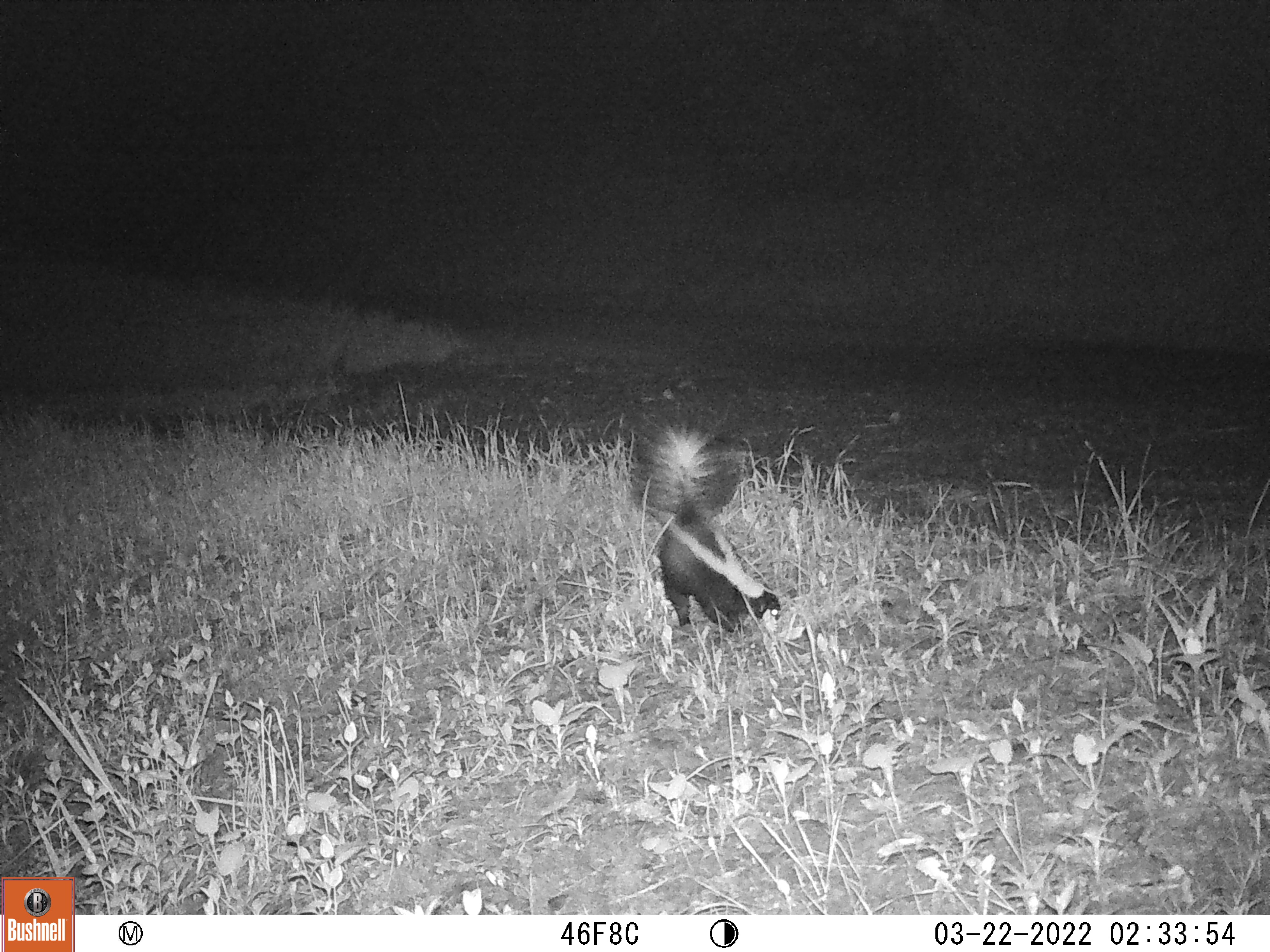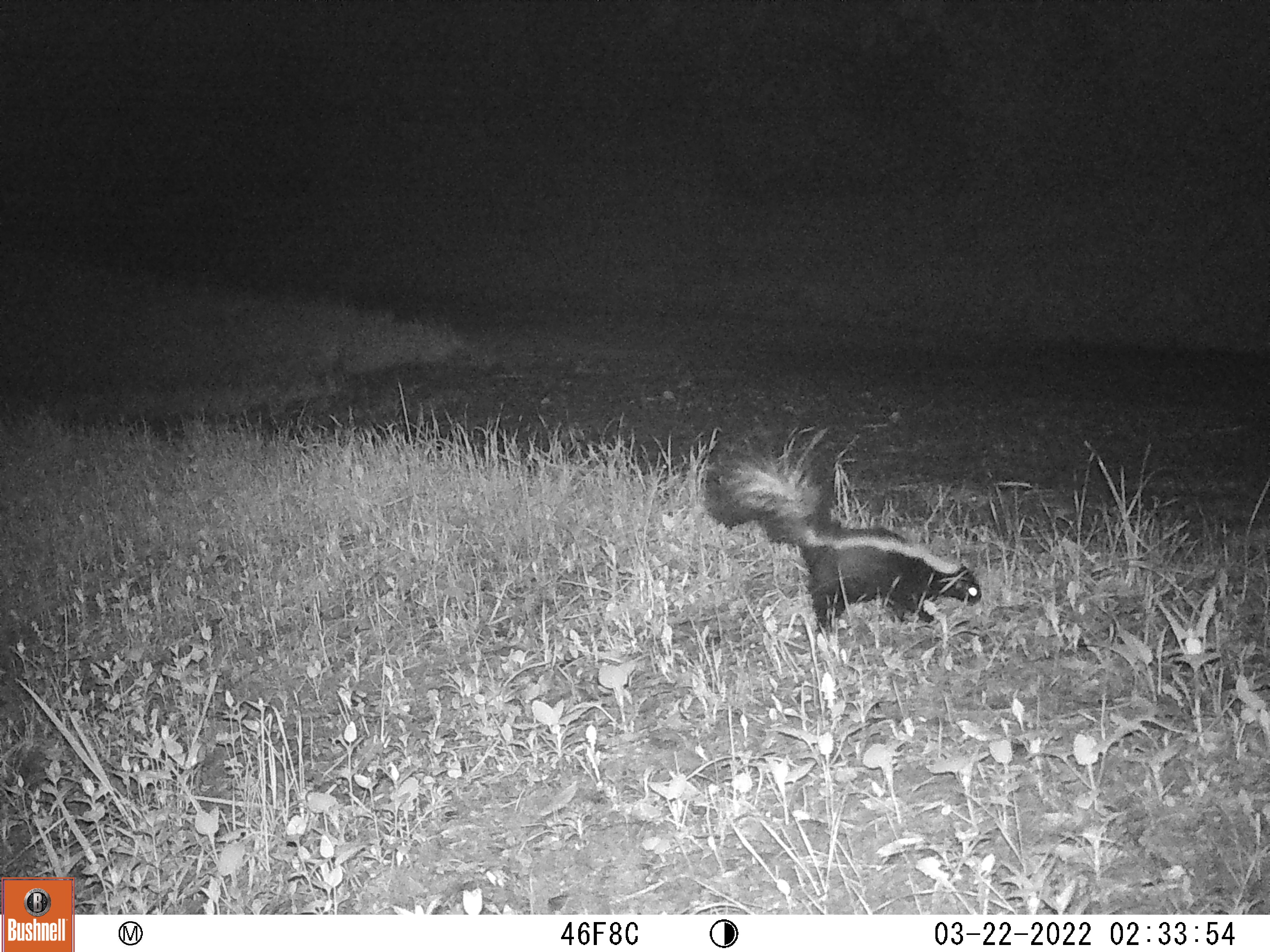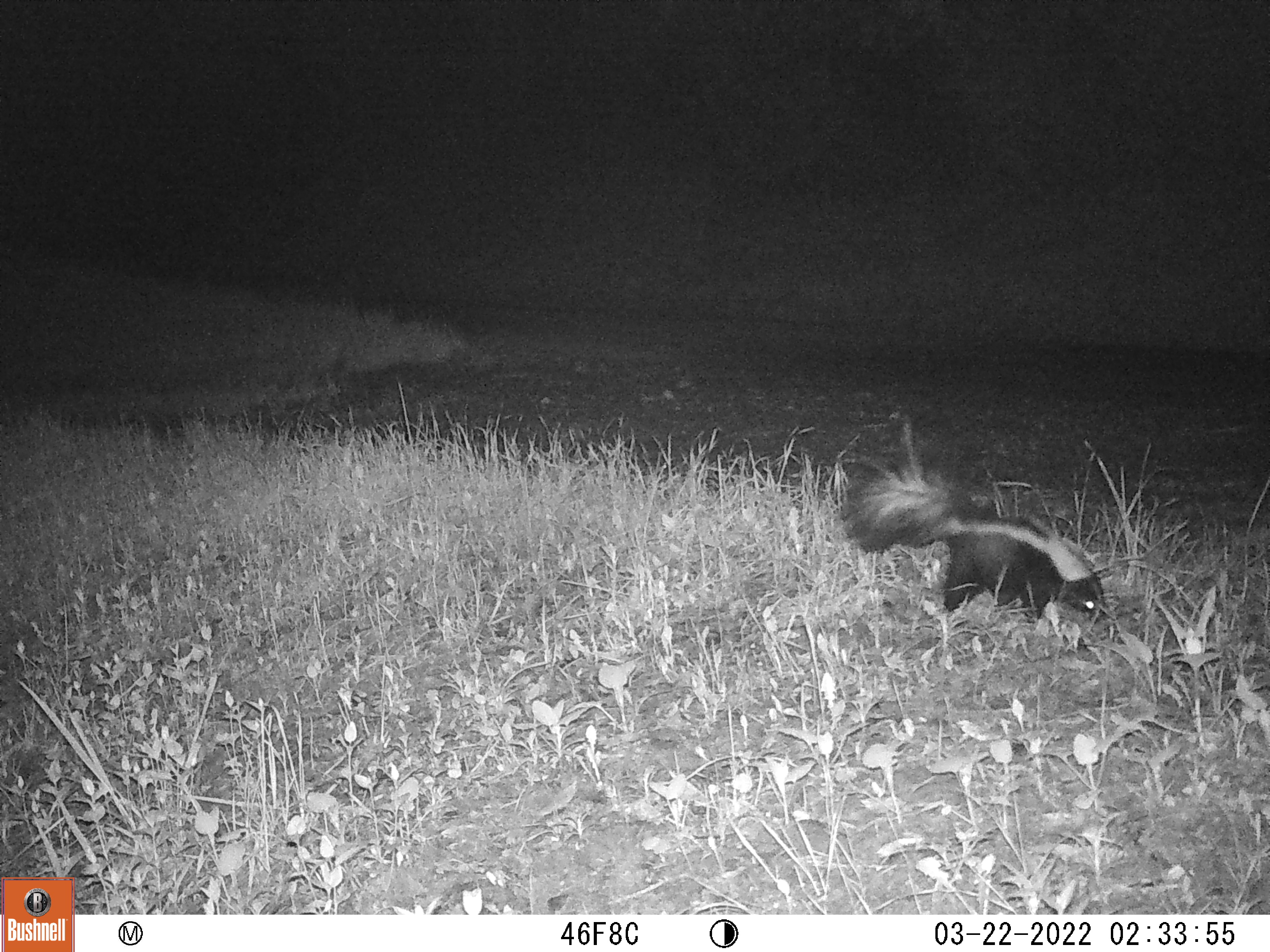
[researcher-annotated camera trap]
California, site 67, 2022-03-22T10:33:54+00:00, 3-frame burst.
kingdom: Animalia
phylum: Chordata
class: Mammalia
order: Carnivora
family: Mephitidae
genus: Mephitis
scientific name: Mephitis mephitis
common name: striped skunk